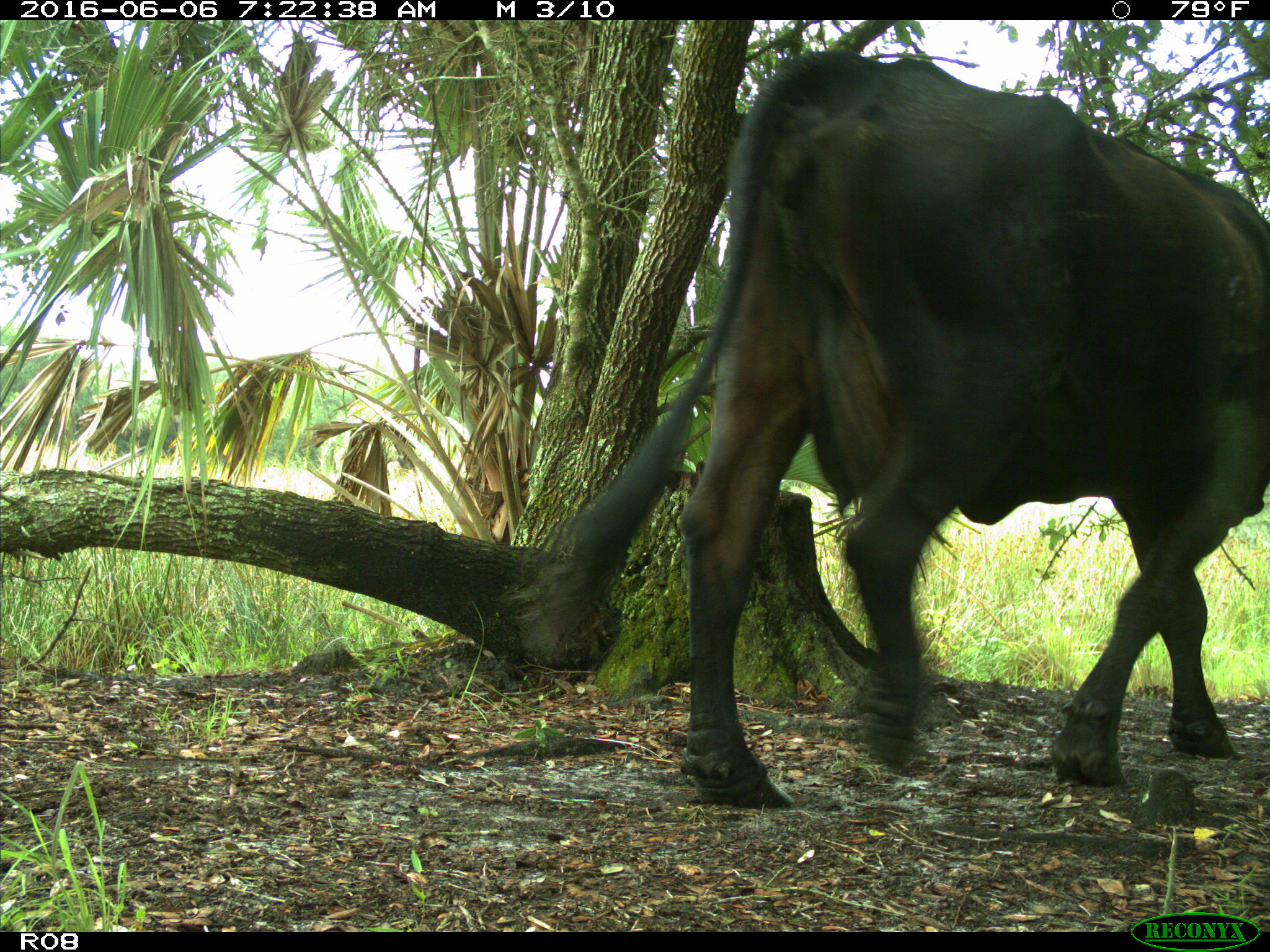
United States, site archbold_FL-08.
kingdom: Animalia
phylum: Chordata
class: Mammalia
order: Artiodactyla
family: Bovidae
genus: Bos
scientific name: Bos taurus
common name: domestic cow